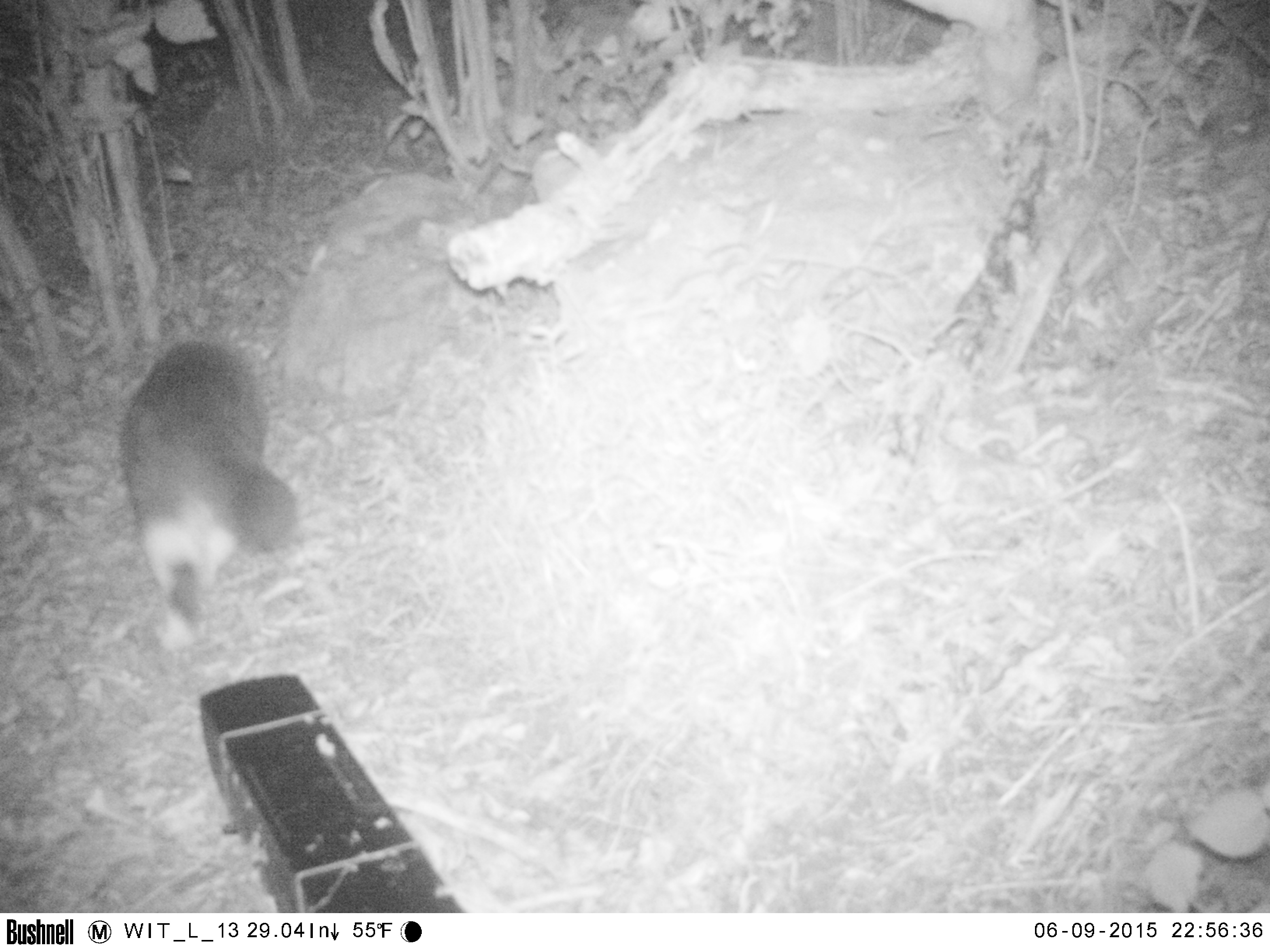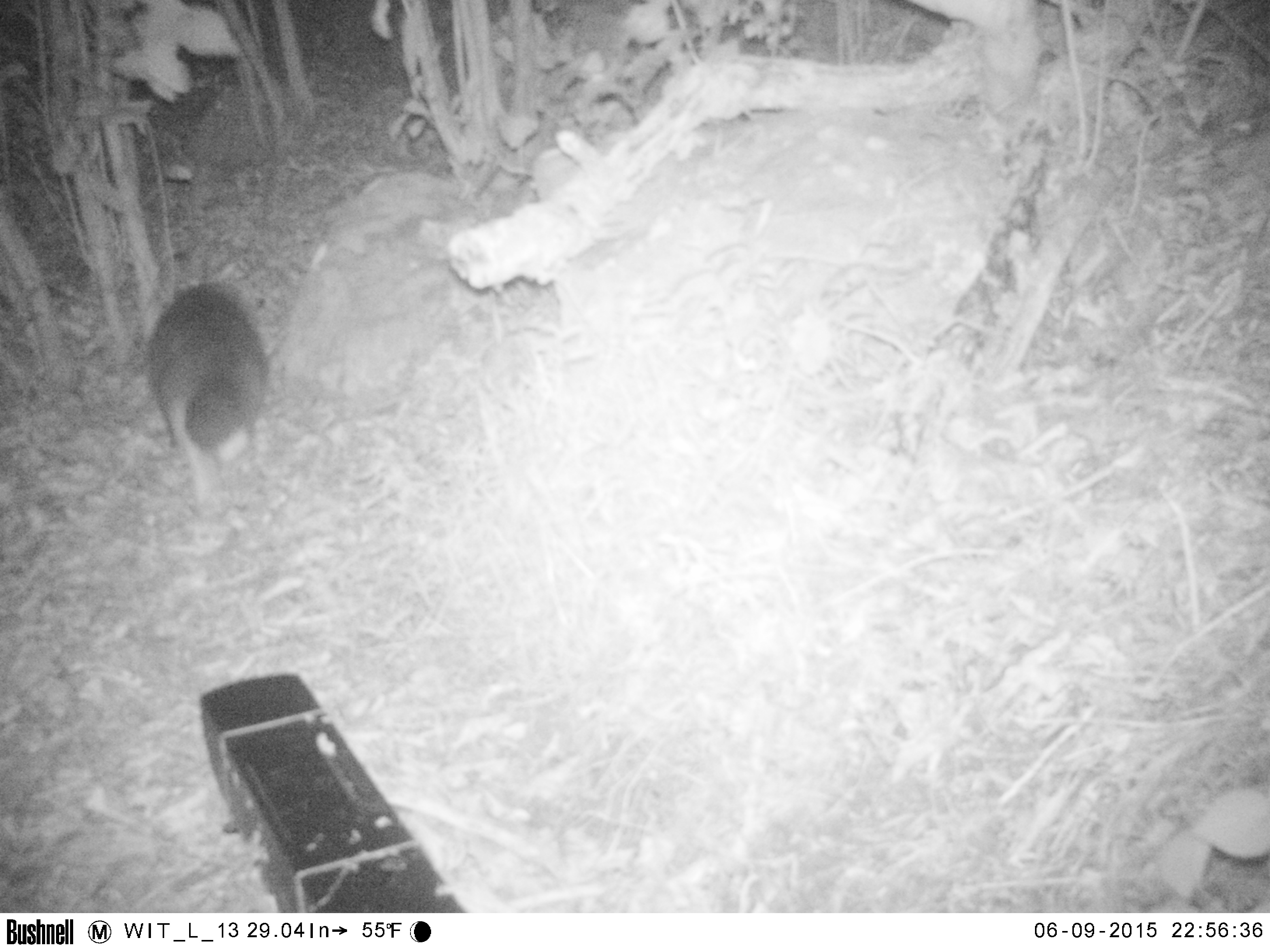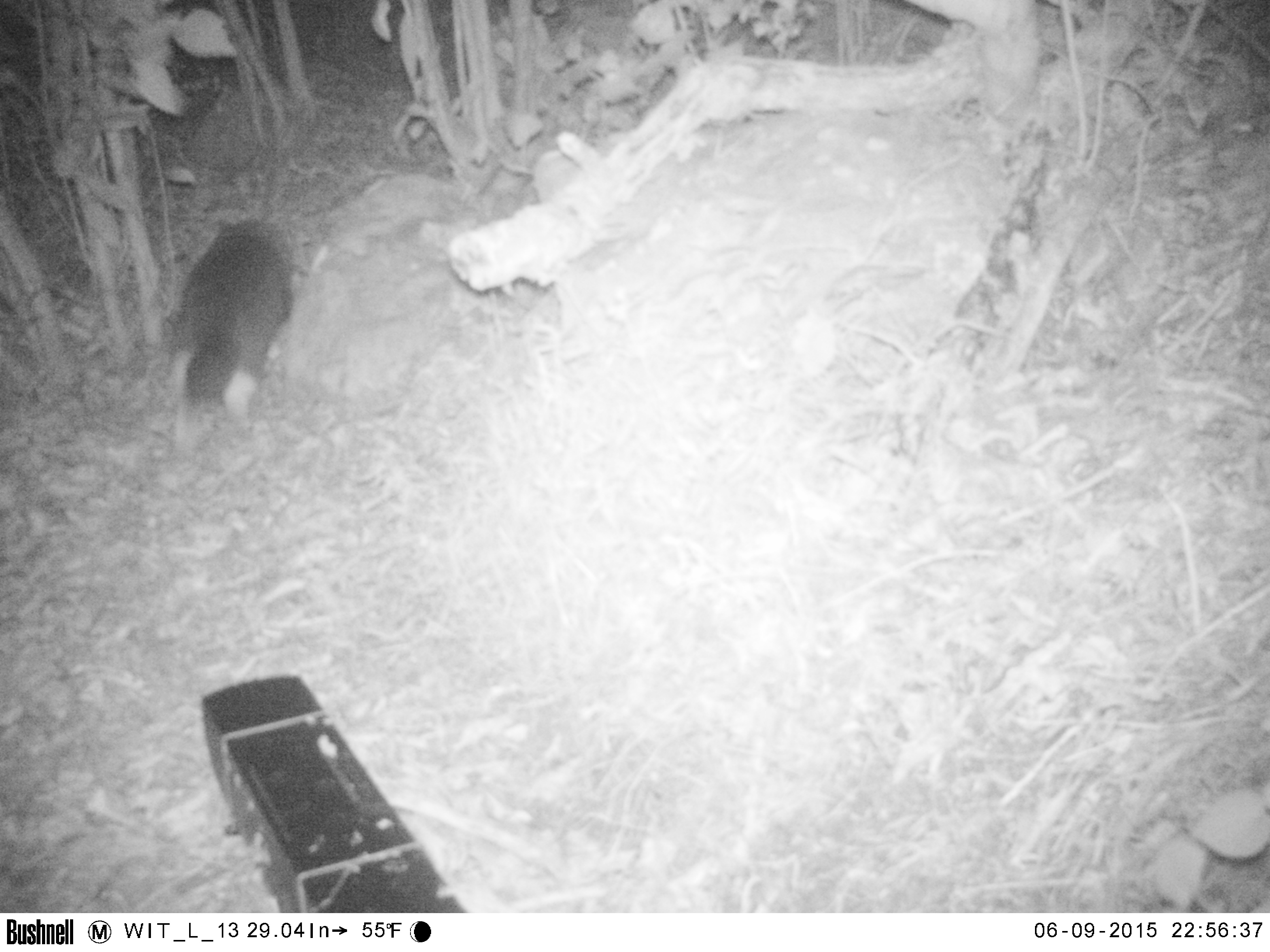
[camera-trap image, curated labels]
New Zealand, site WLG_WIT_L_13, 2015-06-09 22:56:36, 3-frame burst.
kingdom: Animalia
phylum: Chordata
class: Mammalia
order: Carnivora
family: Felidae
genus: Felis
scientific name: Felis catus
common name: domestic cat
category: cat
Cat (domestic cat) (Felis catus).